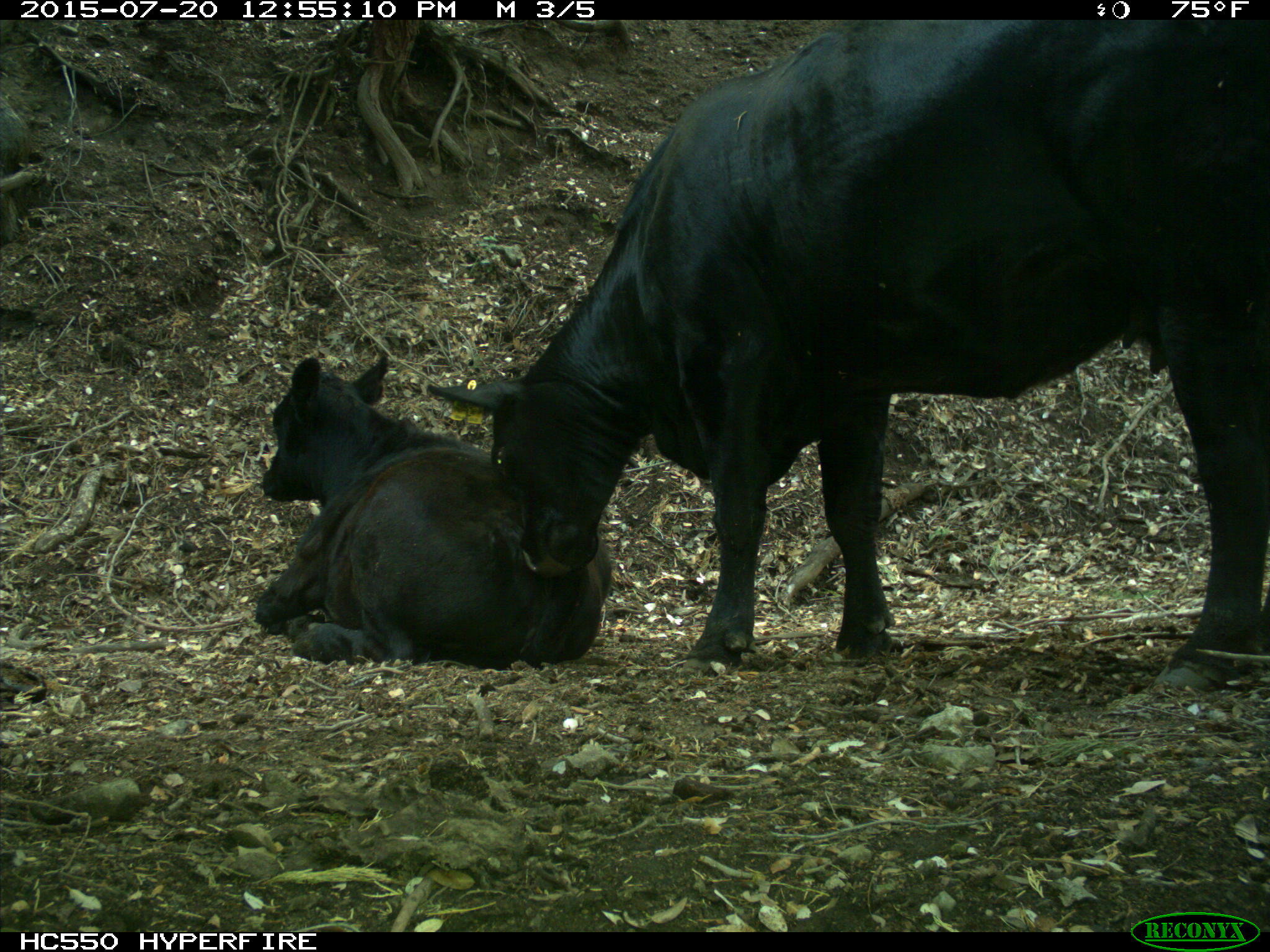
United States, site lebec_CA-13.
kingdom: Animalia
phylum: Chordata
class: Mammalia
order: Artiodactyla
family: Bovidae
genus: Bos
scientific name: Bos taurus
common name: domestic cow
Bos taurus (domestic cow).